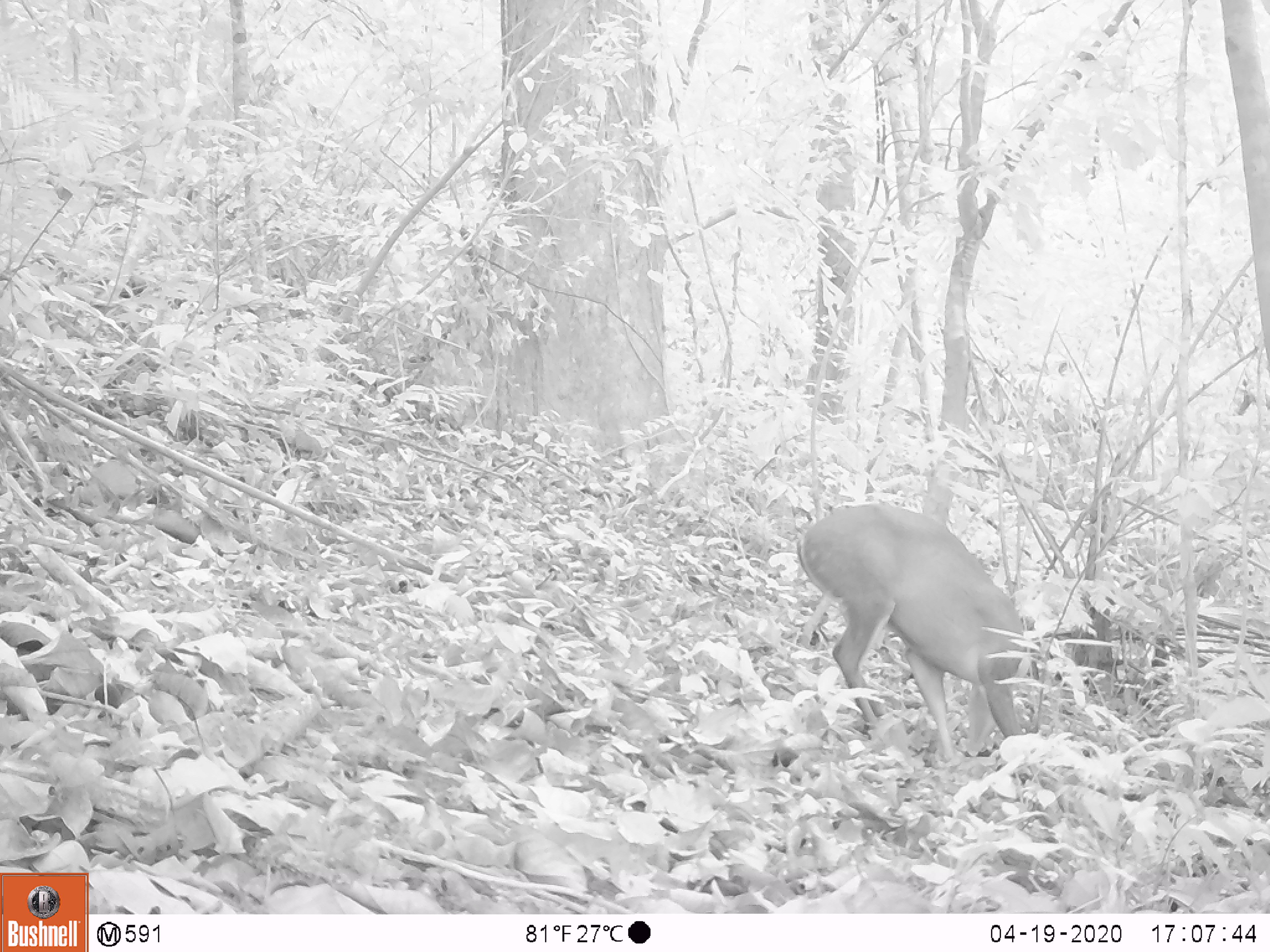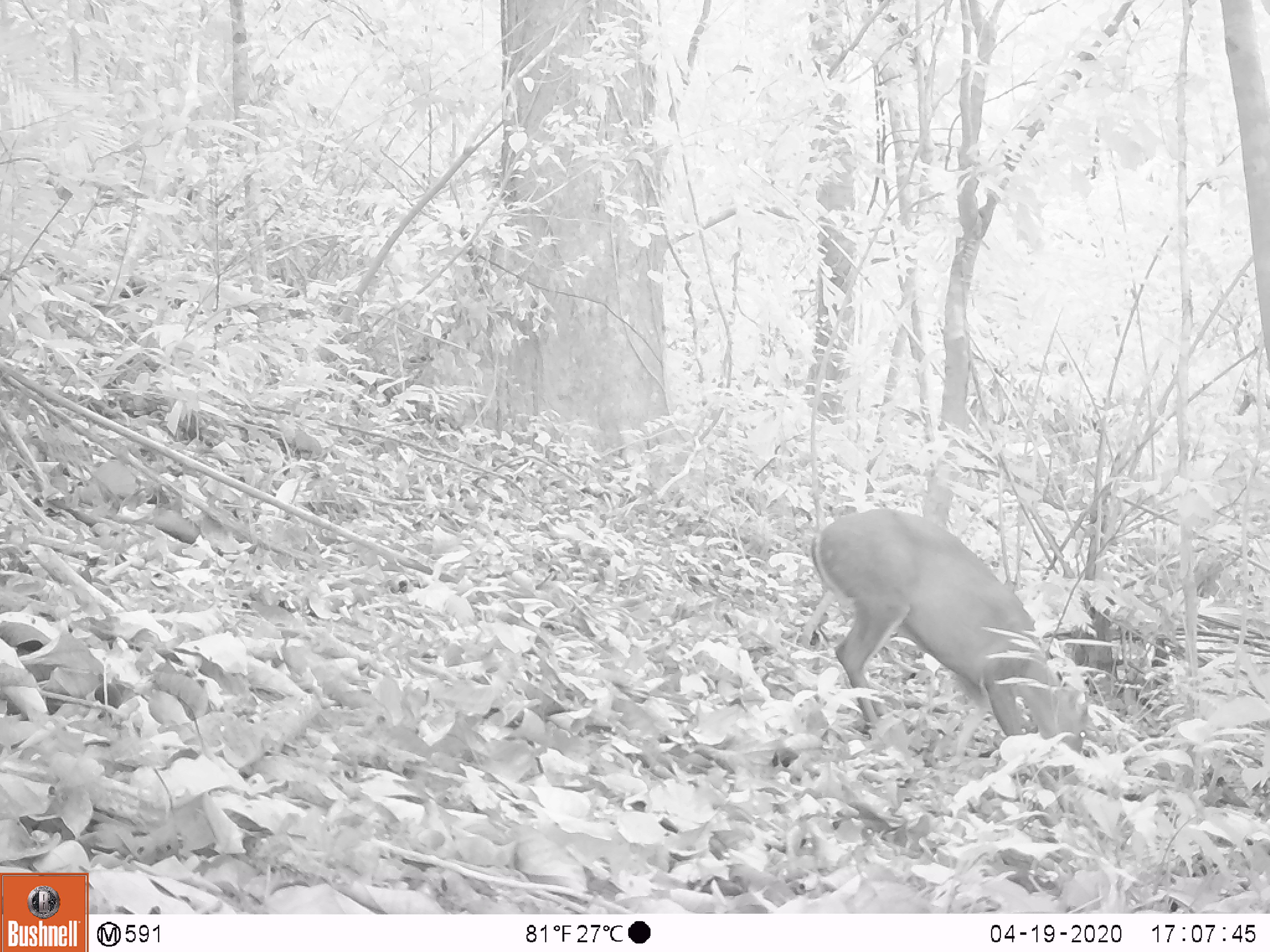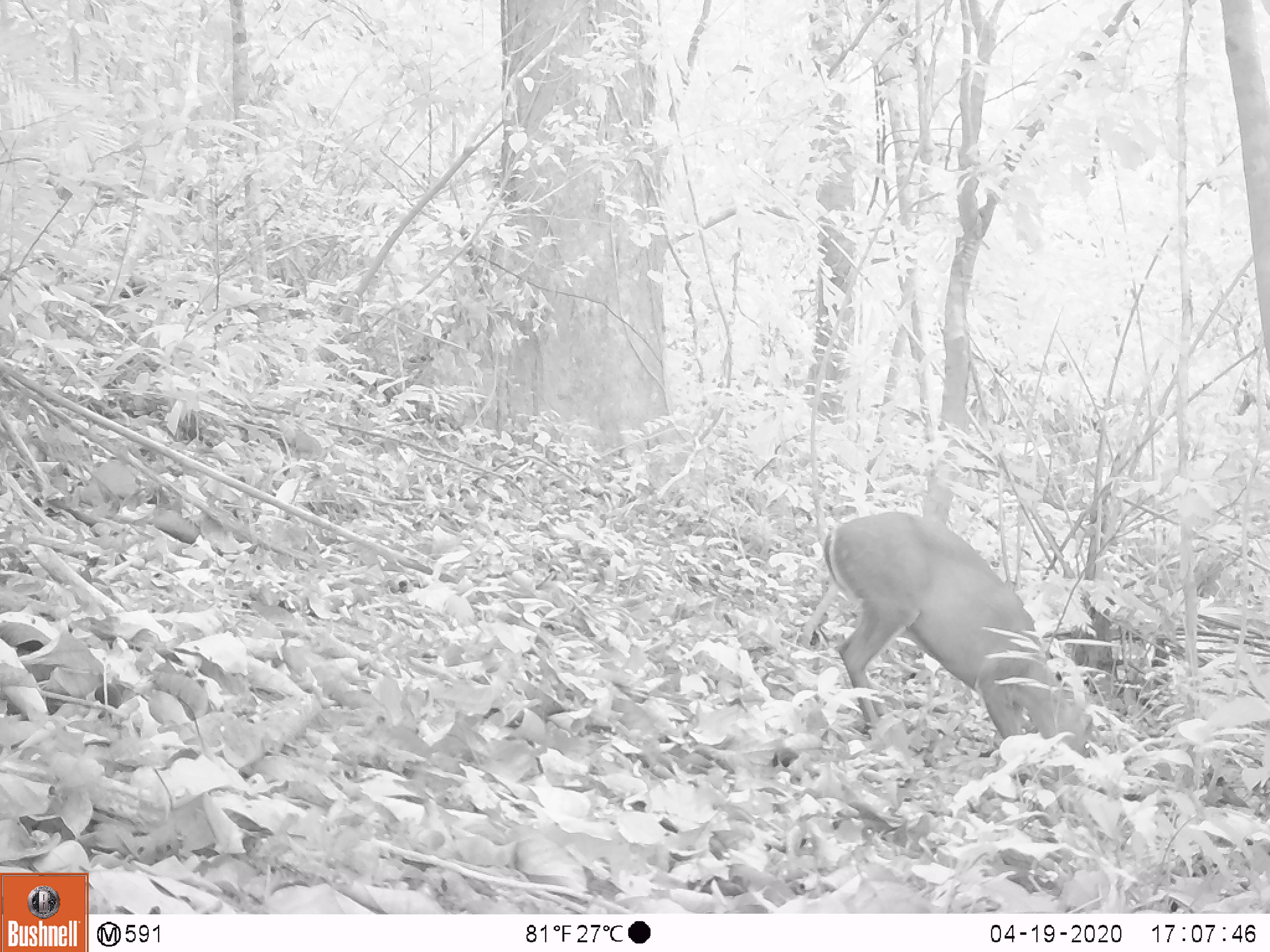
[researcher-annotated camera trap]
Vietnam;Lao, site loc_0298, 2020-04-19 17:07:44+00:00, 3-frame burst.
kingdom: Animalia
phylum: Chordata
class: Mammalia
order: Artiodactyla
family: Cervidae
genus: Muntiacus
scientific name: Muntiacus rooseveltorum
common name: roosevelt's muntjac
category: roosevelts muntjac group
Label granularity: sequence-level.